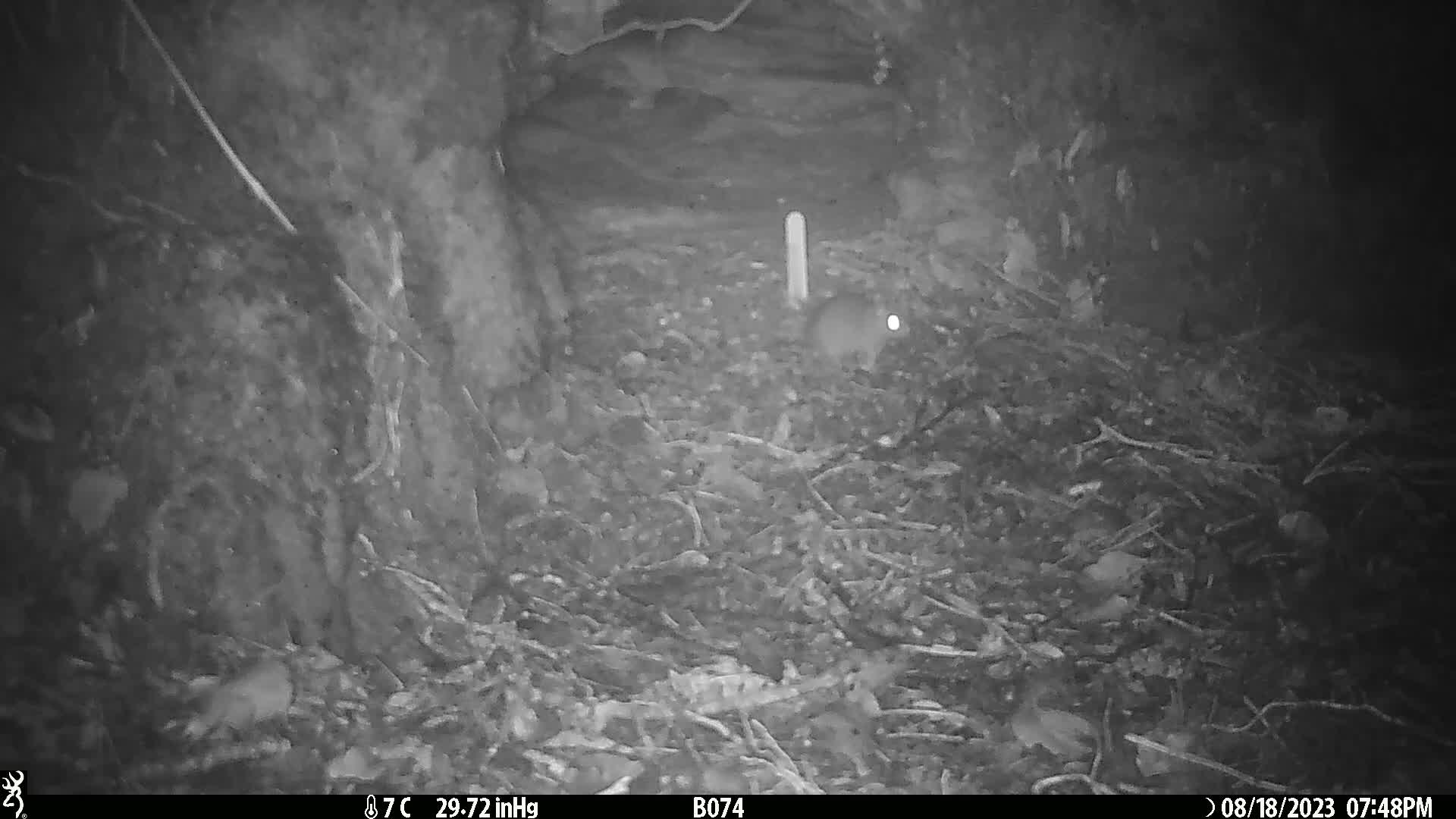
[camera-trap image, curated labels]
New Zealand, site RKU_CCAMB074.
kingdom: Animalia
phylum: Chordata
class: Mammalia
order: Rodentia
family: Muridae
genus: Rattus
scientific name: Rattus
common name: rat